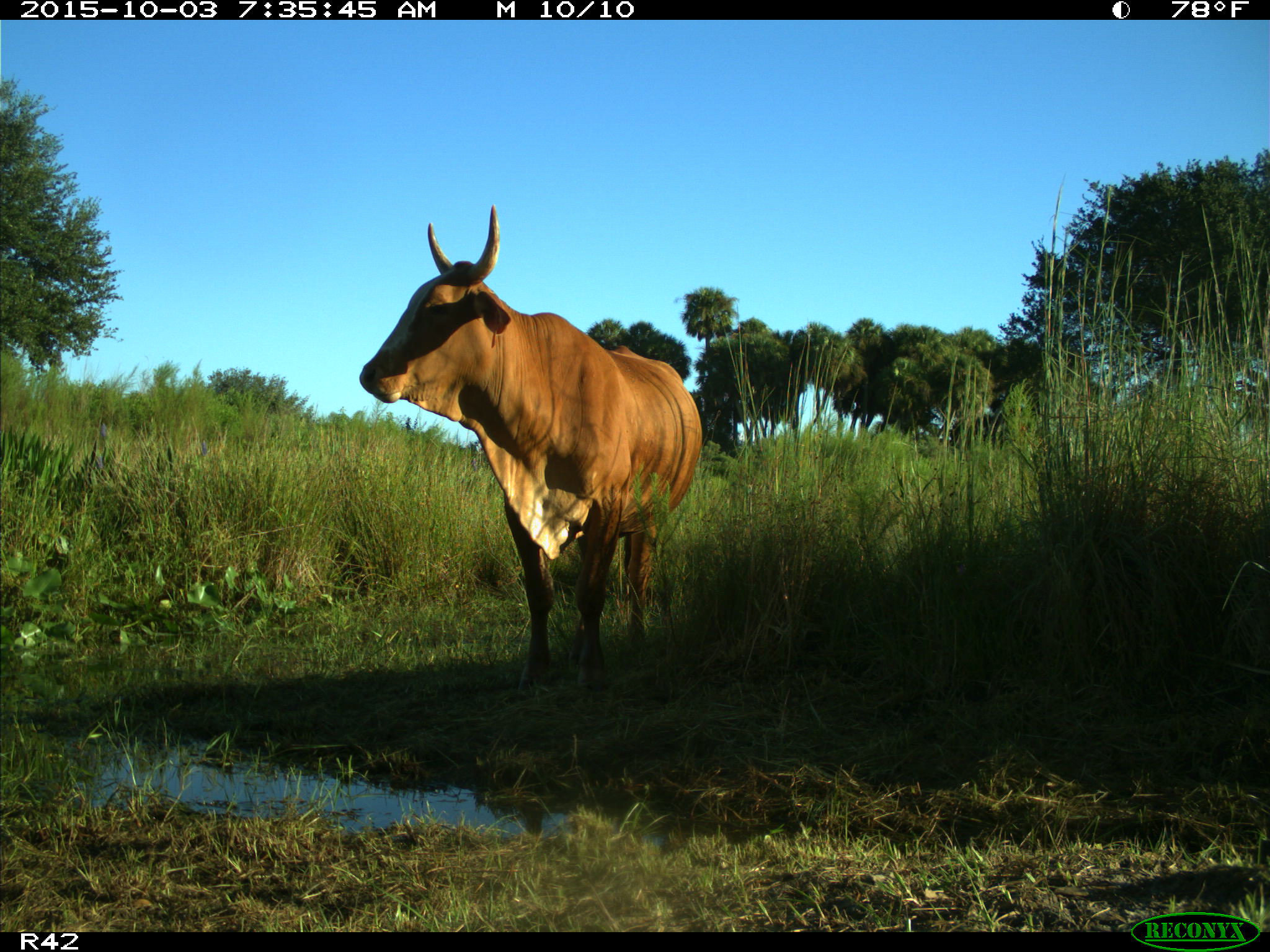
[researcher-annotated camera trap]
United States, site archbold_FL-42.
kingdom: Animalia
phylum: Chordata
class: Mammalia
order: Artiodactyla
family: Bovidae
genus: Bos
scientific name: Bos taurus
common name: domestic cow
Bos taurus (domestic cow).